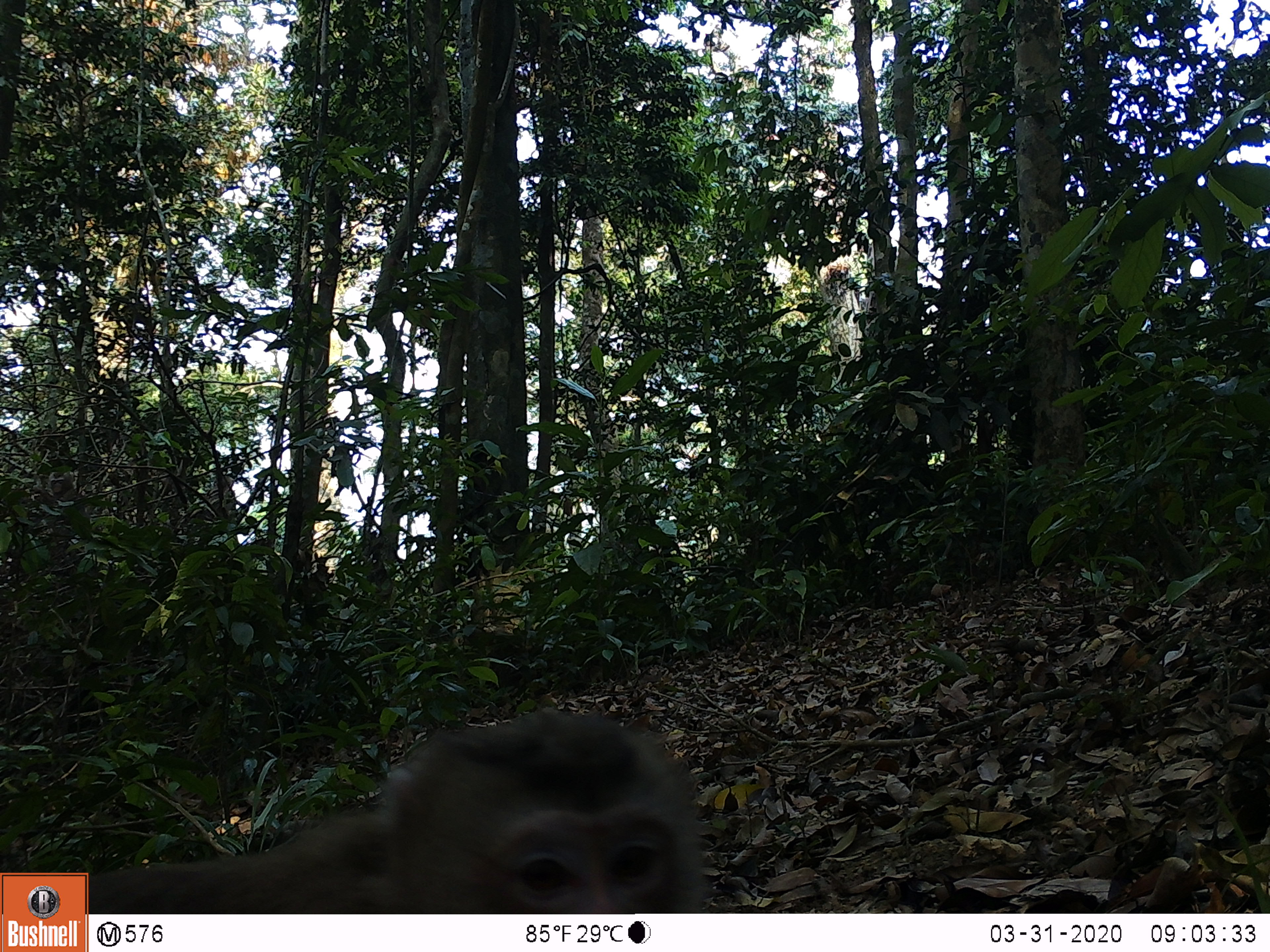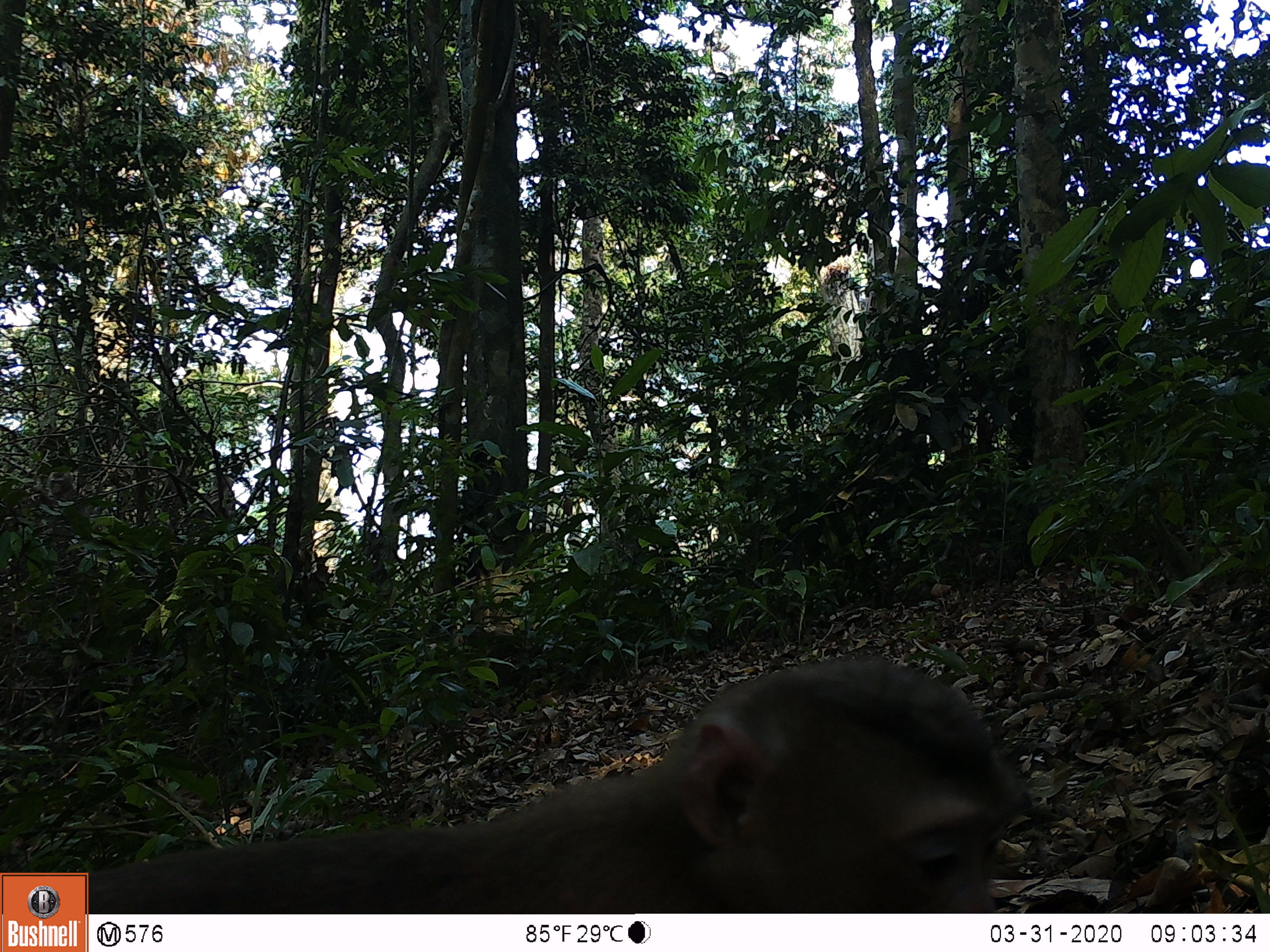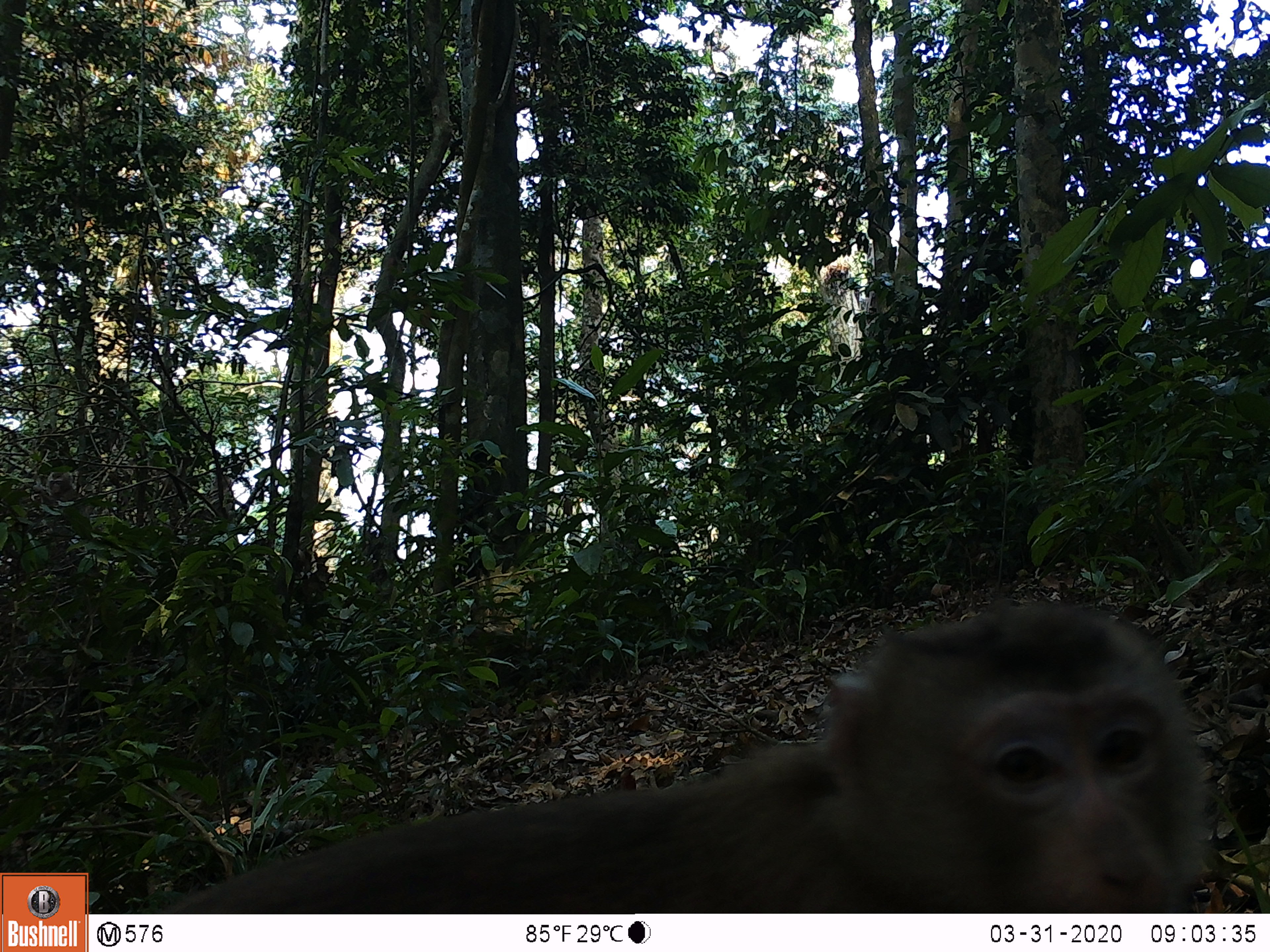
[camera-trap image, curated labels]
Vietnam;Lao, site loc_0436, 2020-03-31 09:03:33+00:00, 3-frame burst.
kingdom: Animalia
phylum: Chordata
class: Mammalia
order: Primates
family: Cercopithecidae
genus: Macaca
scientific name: Macaca nemestrina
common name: pig-tailed macaque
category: pig tailed macaque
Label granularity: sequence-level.